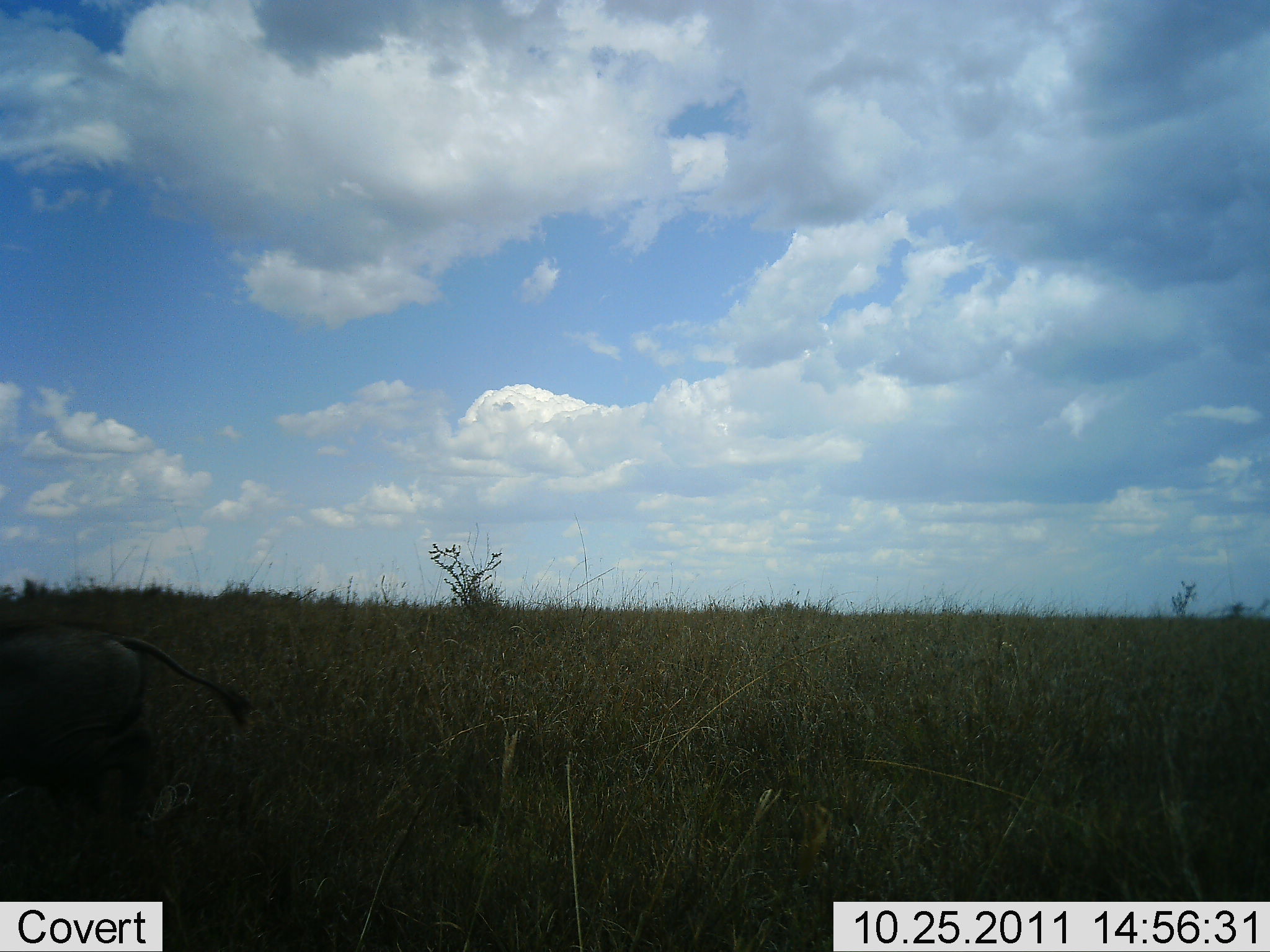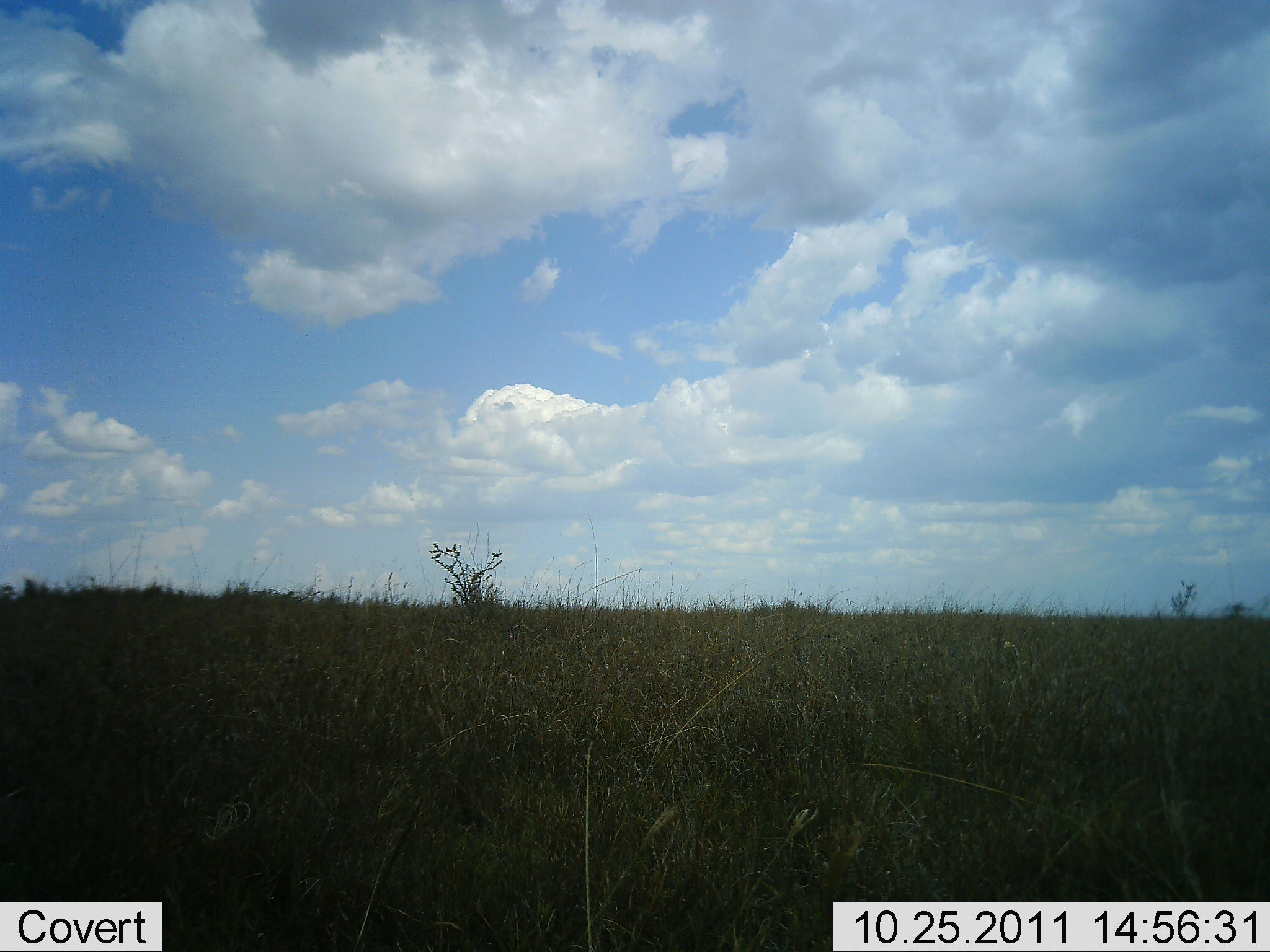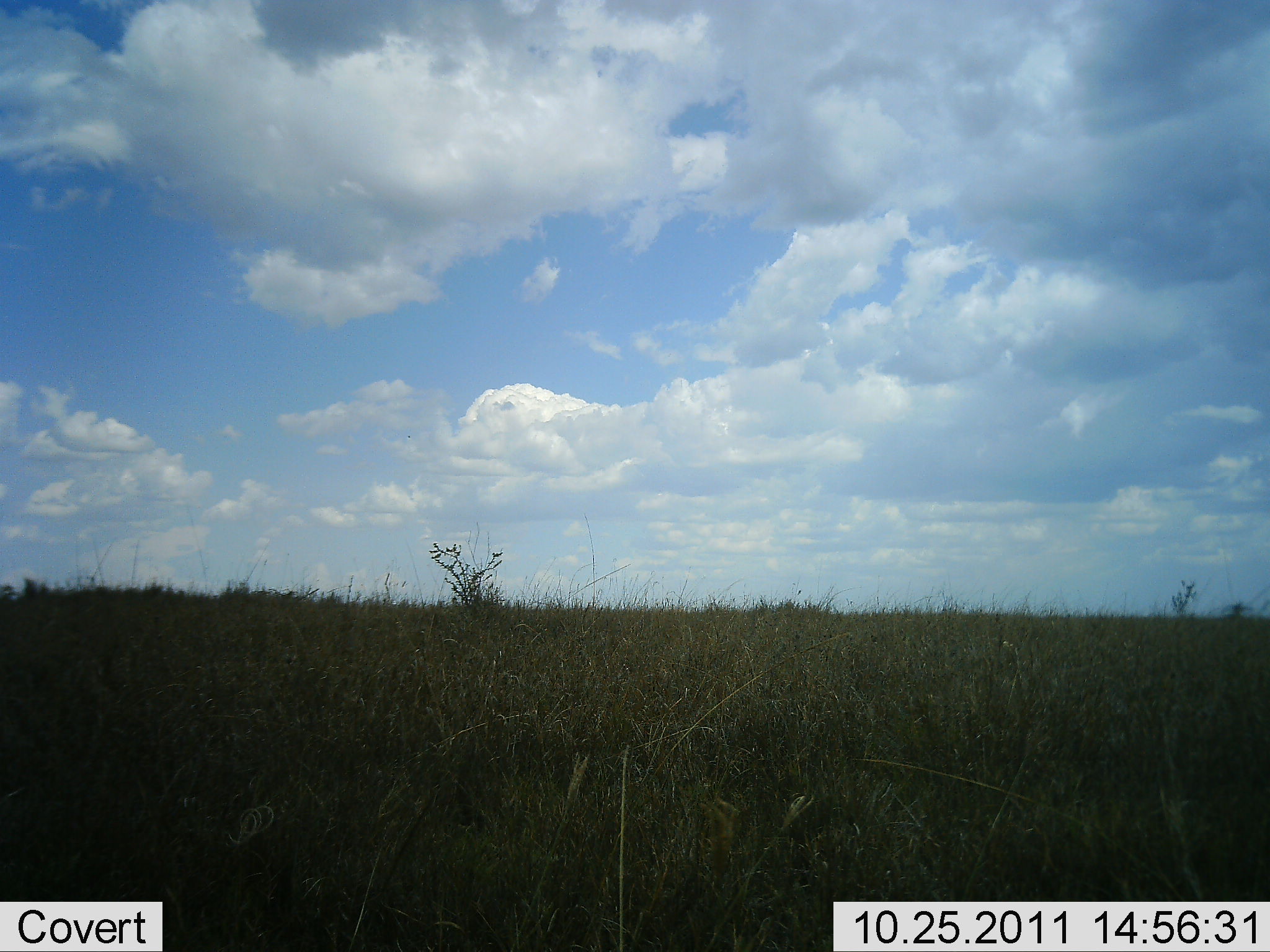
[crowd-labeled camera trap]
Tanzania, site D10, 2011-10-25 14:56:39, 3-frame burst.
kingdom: Animalia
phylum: Chordata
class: Mammalia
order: Artiodactyla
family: Suidae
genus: Phacochoerus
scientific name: Phacochoerus africanus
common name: warthog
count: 1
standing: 0%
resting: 0%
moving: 100%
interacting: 0%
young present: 0%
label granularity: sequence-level